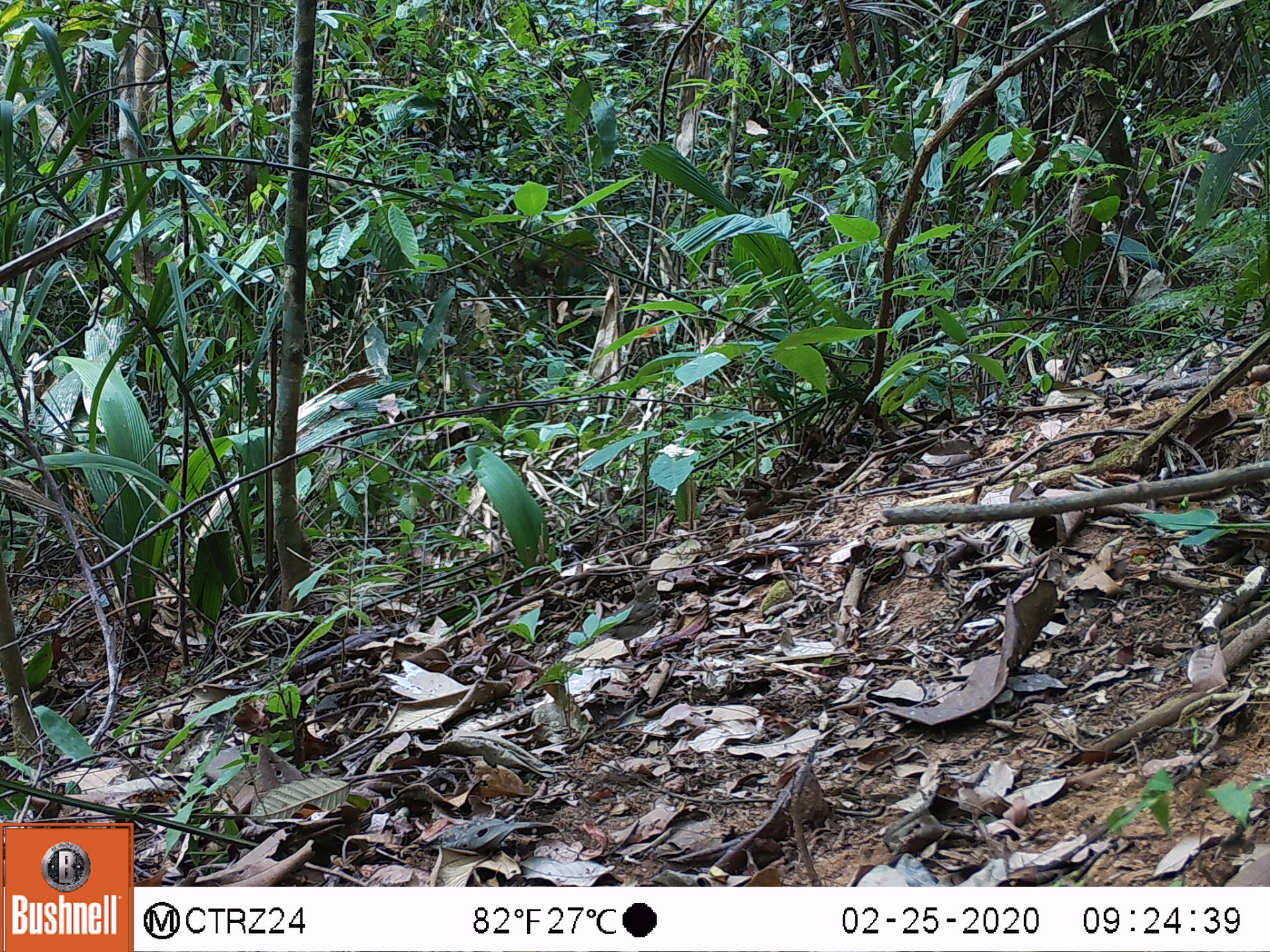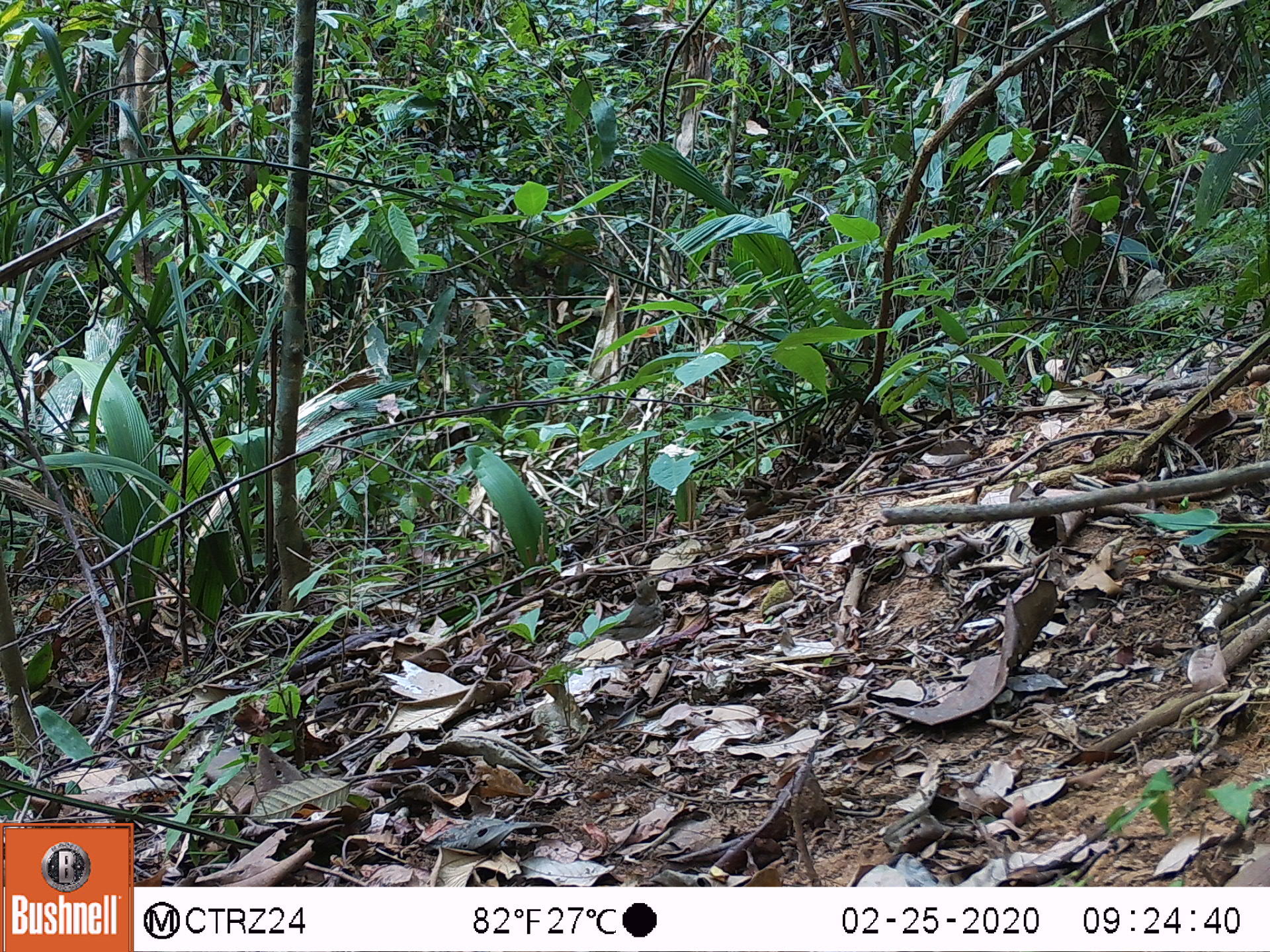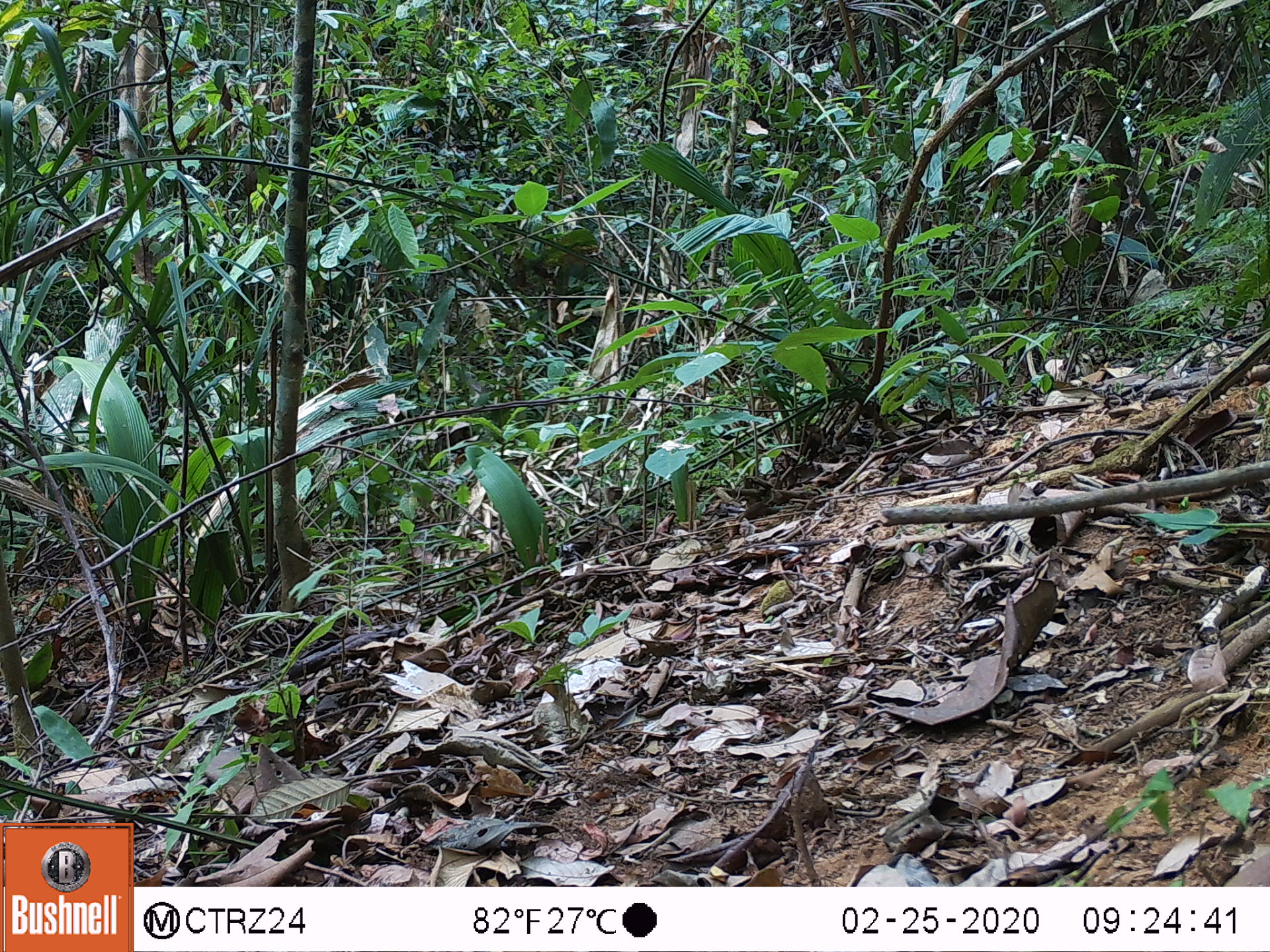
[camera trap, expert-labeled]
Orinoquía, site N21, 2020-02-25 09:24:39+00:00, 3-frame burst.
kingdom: Animalia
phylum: Chordata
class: Aves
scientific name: Aves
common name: bird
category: unknown bird